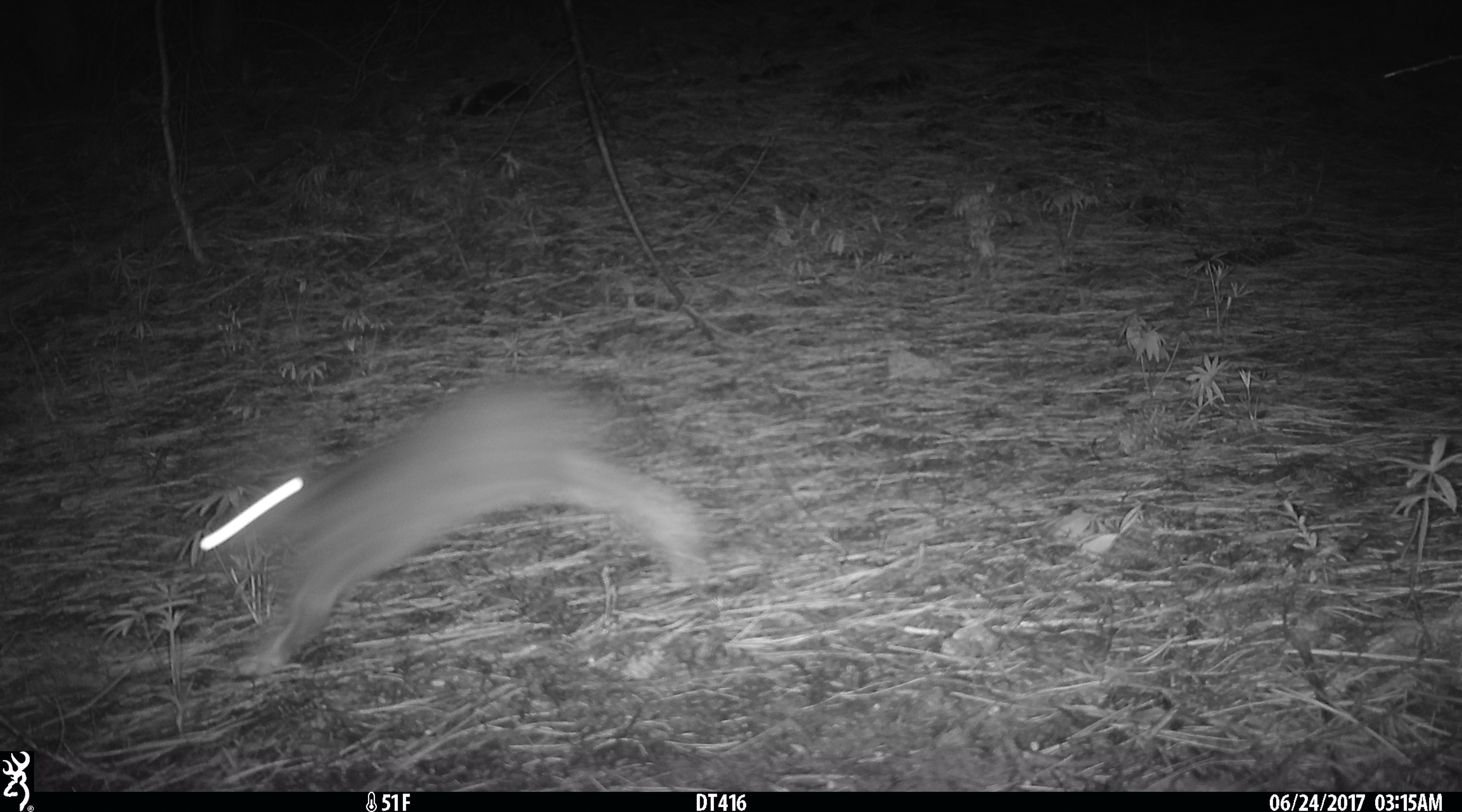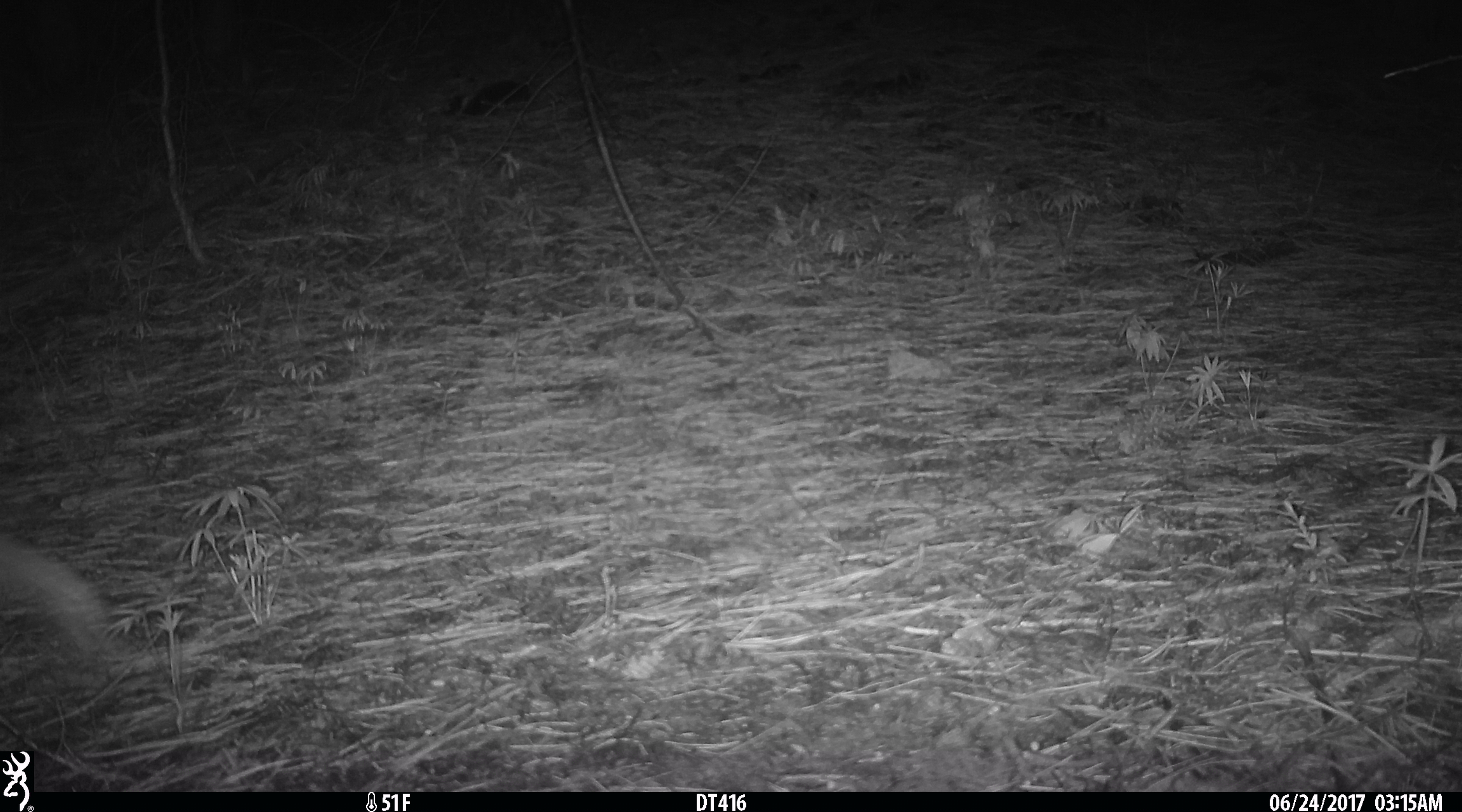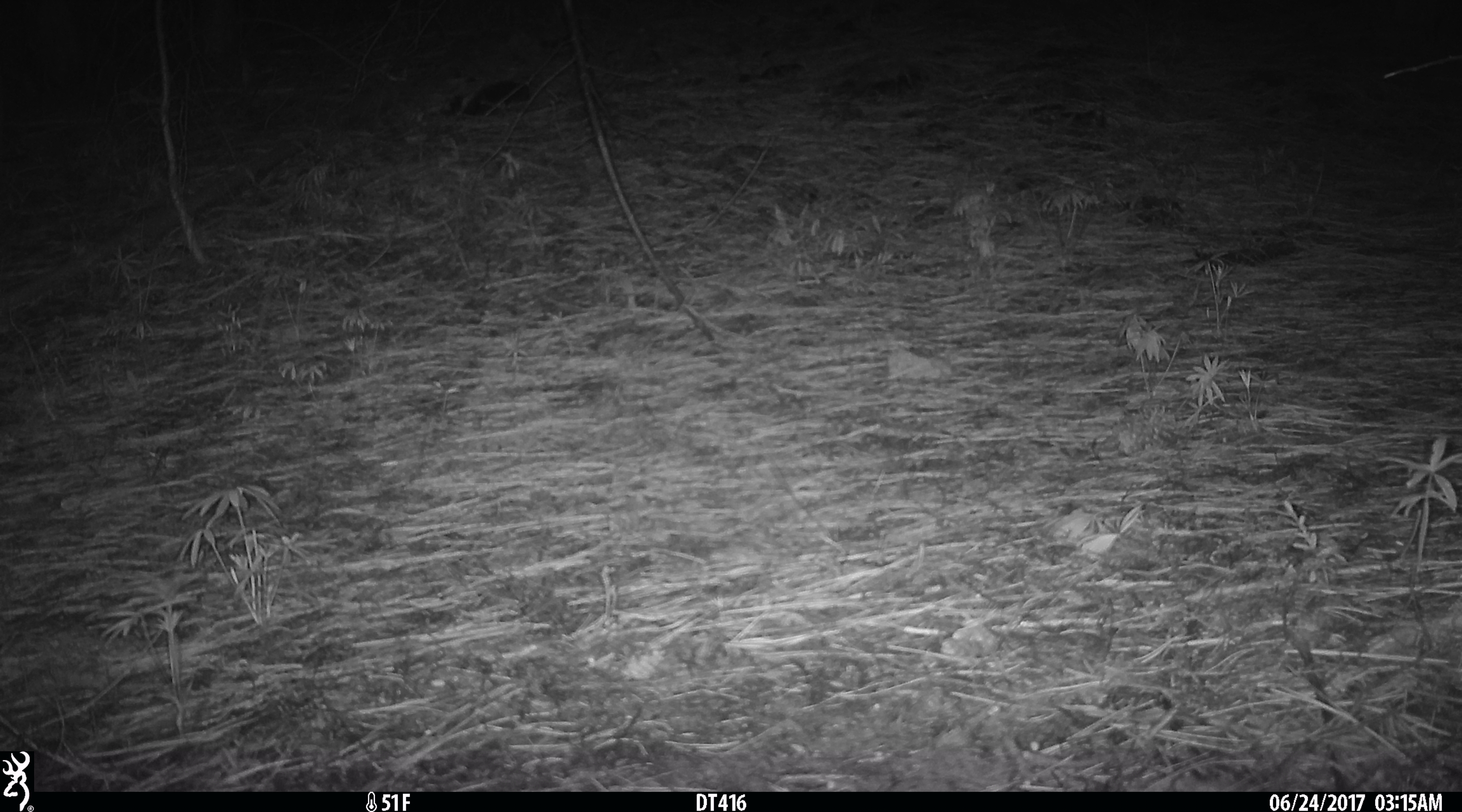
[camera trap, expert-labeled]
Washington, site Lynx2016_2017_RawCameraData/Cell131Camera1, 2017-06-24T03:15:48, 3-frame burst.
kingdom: Animalia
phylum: Chordata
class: Mammalia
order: Lagomorpha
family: Leporidae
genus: Lepus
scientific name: Lepus americanus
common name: snowshoe hare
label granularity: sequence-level